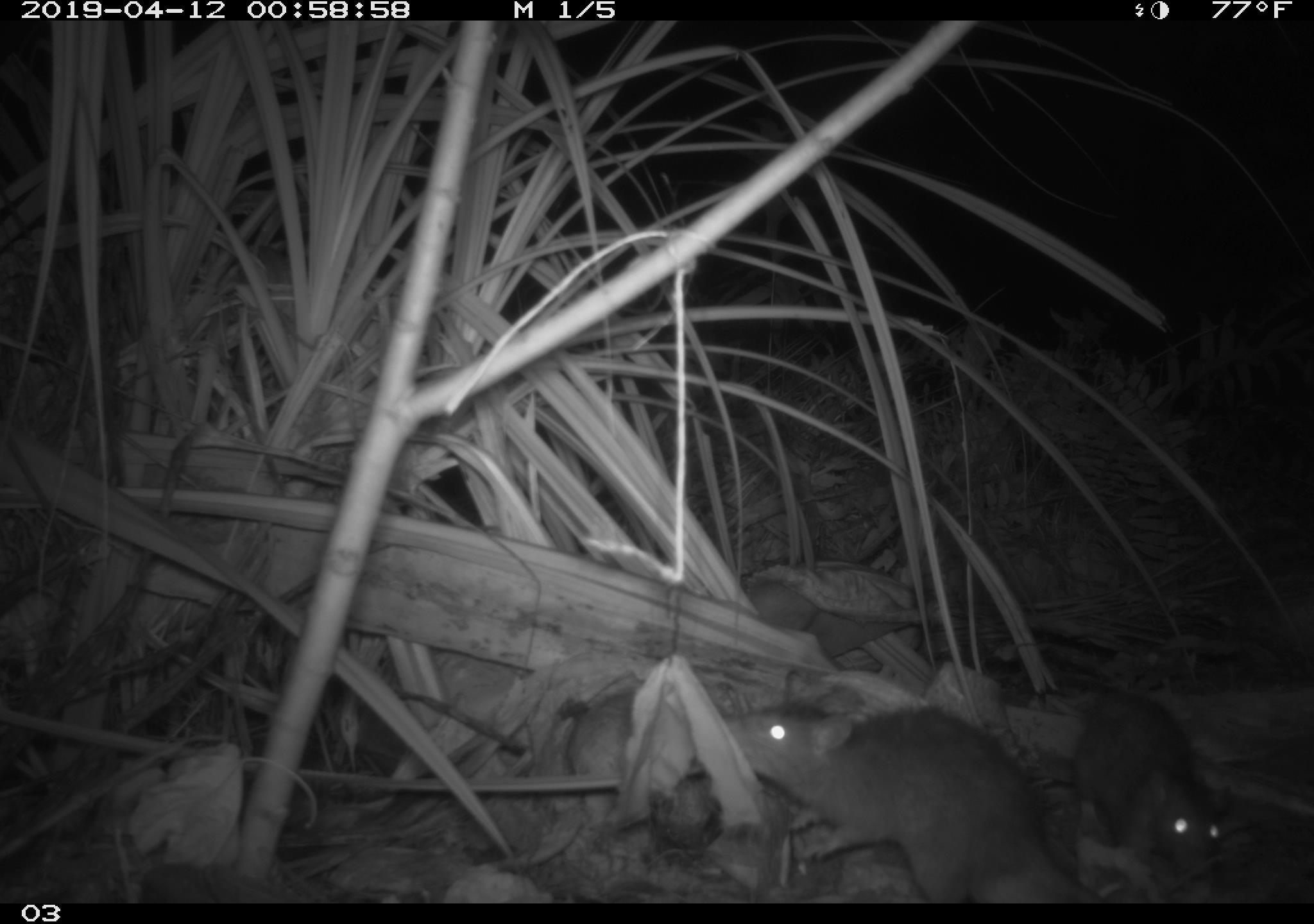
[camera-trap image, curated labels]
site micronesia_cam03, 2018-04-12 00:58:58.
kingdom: Animalia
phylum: Chordata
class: Mammalia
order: Rodentia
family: Muridae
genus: Rattus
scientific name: Rattus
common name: rat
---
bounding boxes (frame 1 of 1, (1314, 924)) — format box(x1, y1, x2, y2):
rat: box(721, 667, 1102, 903); box(1034, 673, 1232, 876)